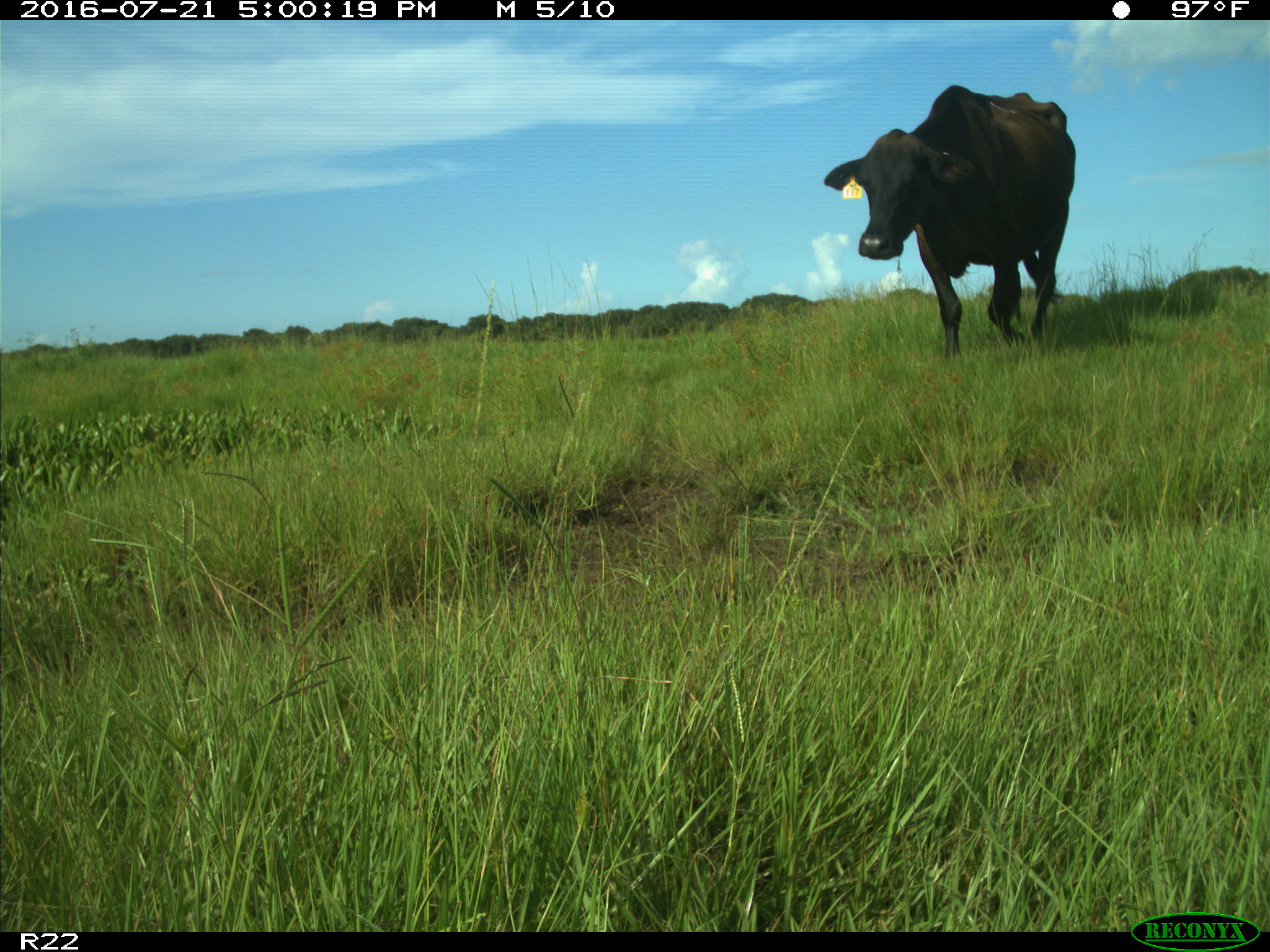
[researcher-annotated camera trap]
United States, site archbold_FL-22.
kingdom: Animalia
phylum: Chordata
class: Mammalia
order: Artiodactyla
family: Bovidae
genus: Bos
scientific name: Bos taurus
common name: domestic cow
Bos taurus (domestic cow).